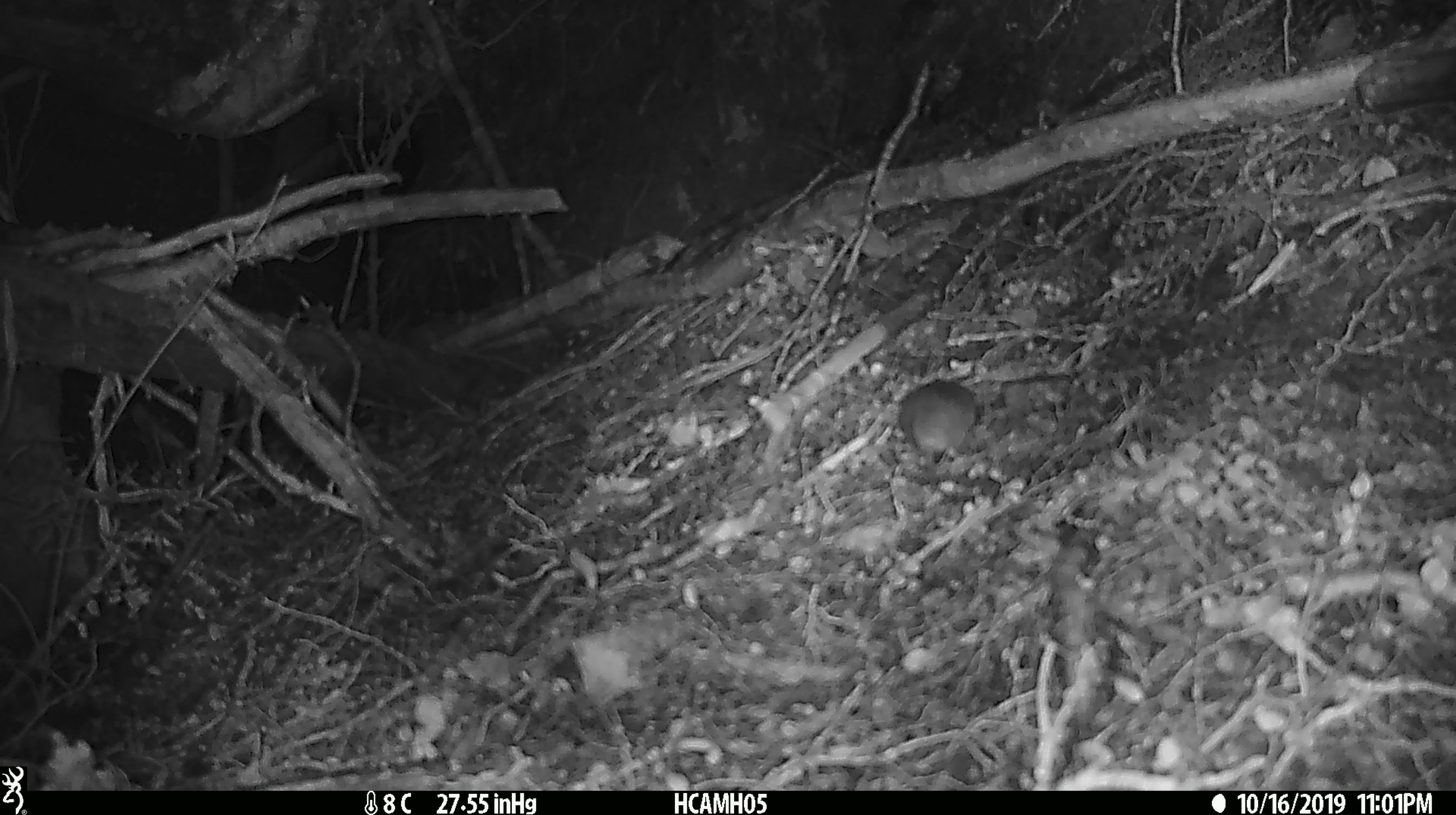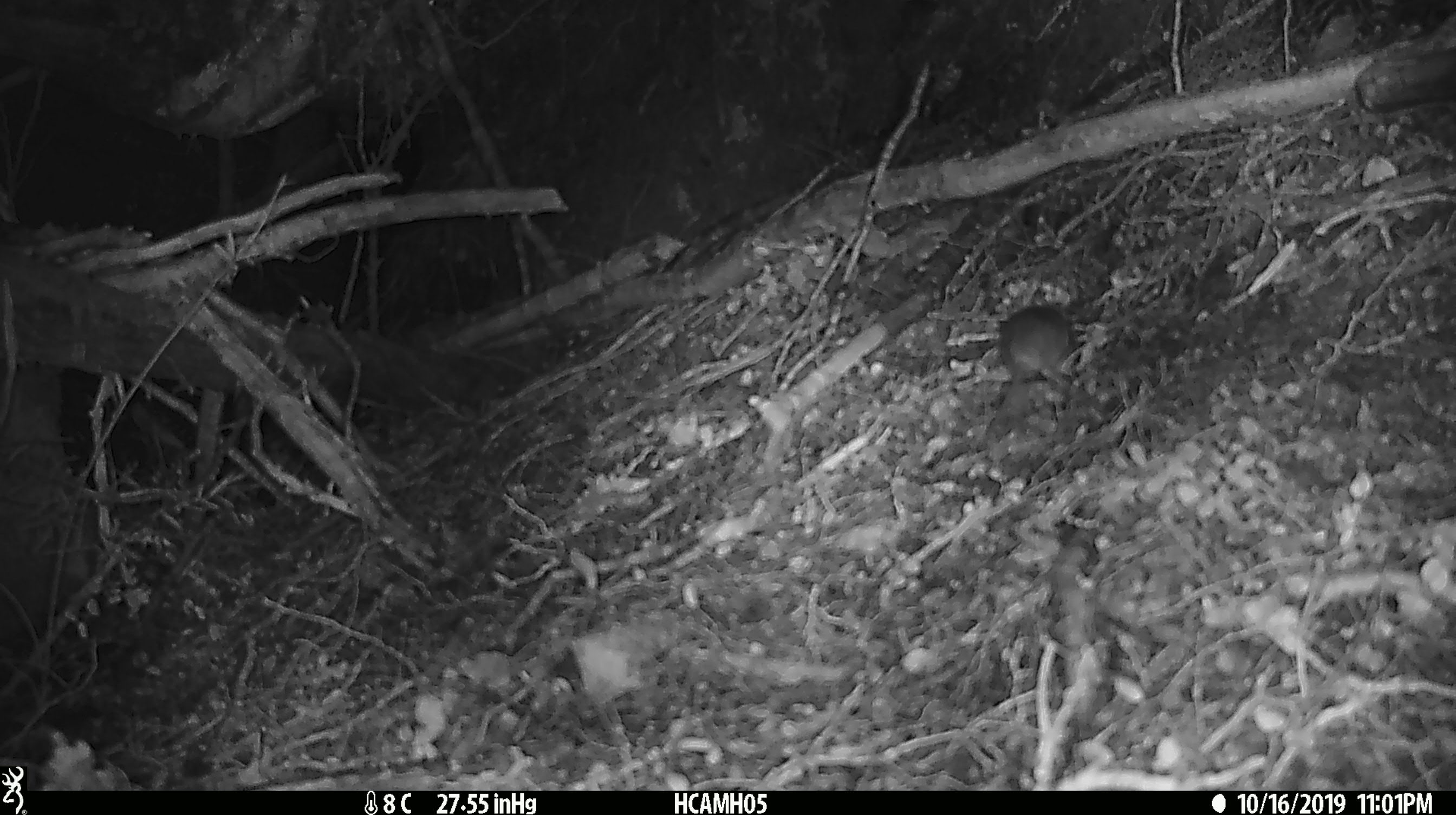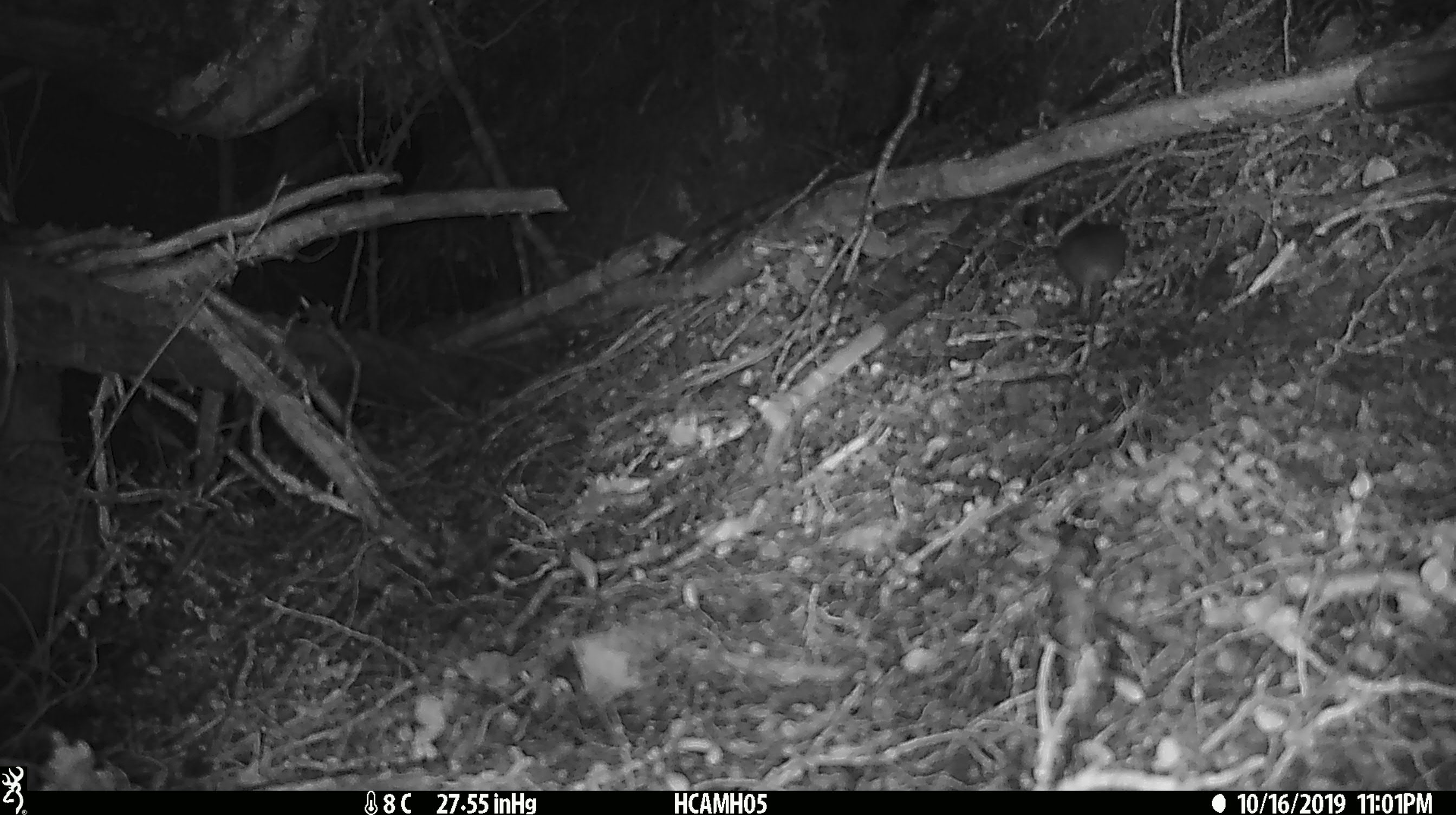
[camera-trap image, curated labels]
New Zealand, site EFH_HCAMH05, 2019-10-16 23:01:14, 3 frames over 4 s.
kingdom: Animalia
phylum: Chordata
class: Mammalia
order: Rodentia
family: Muridae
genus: Mus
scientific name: Mus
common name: mouse